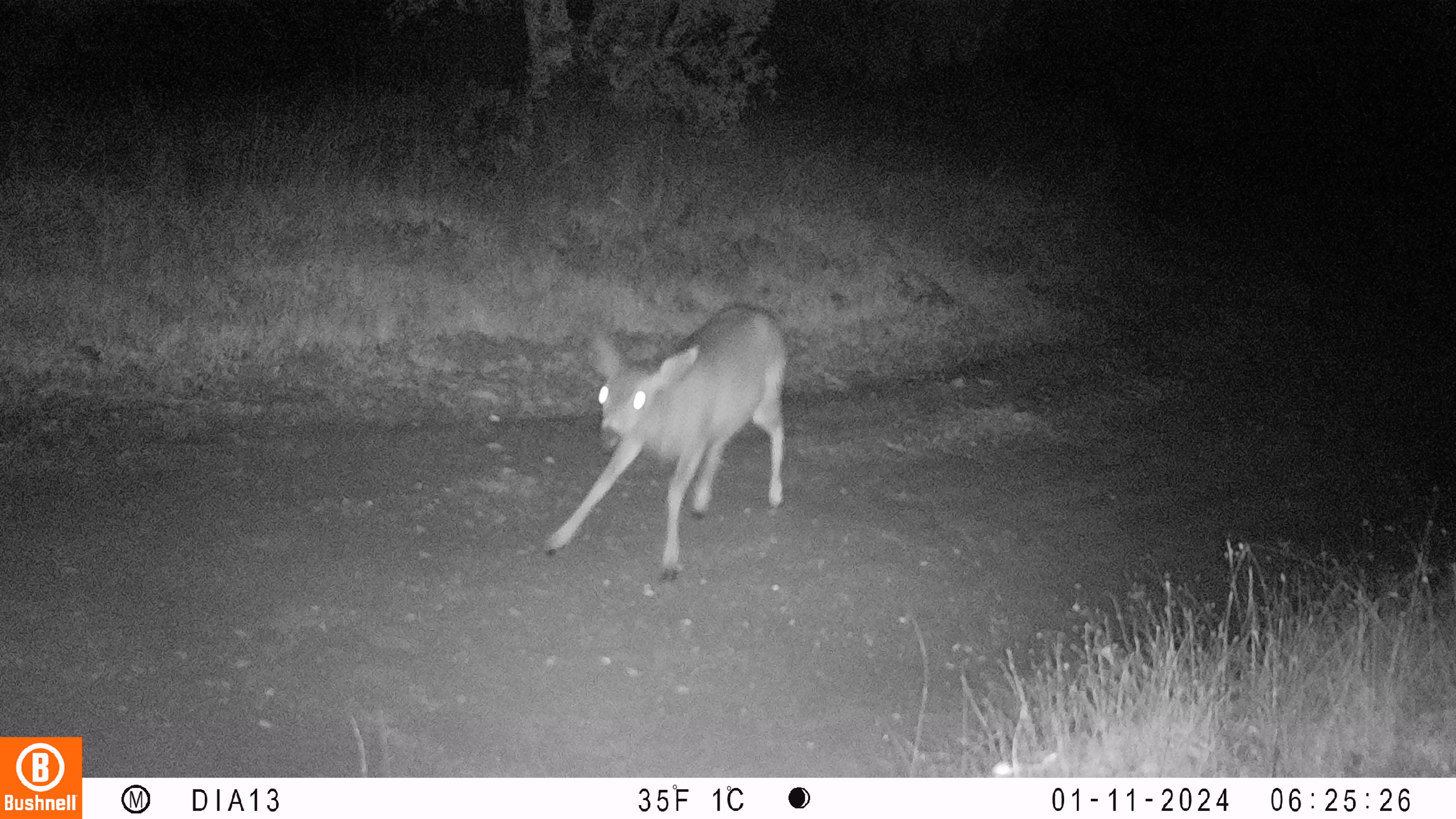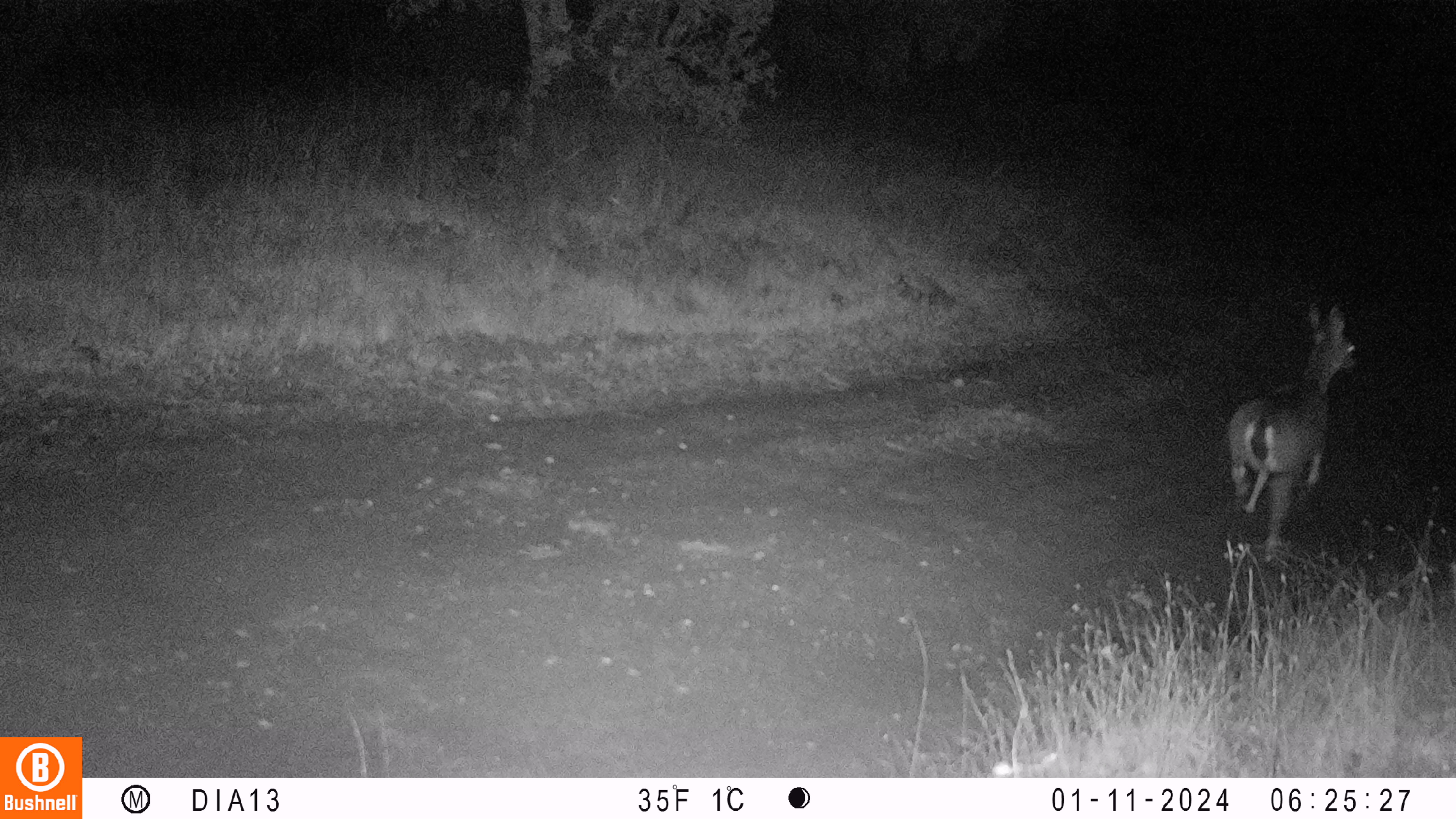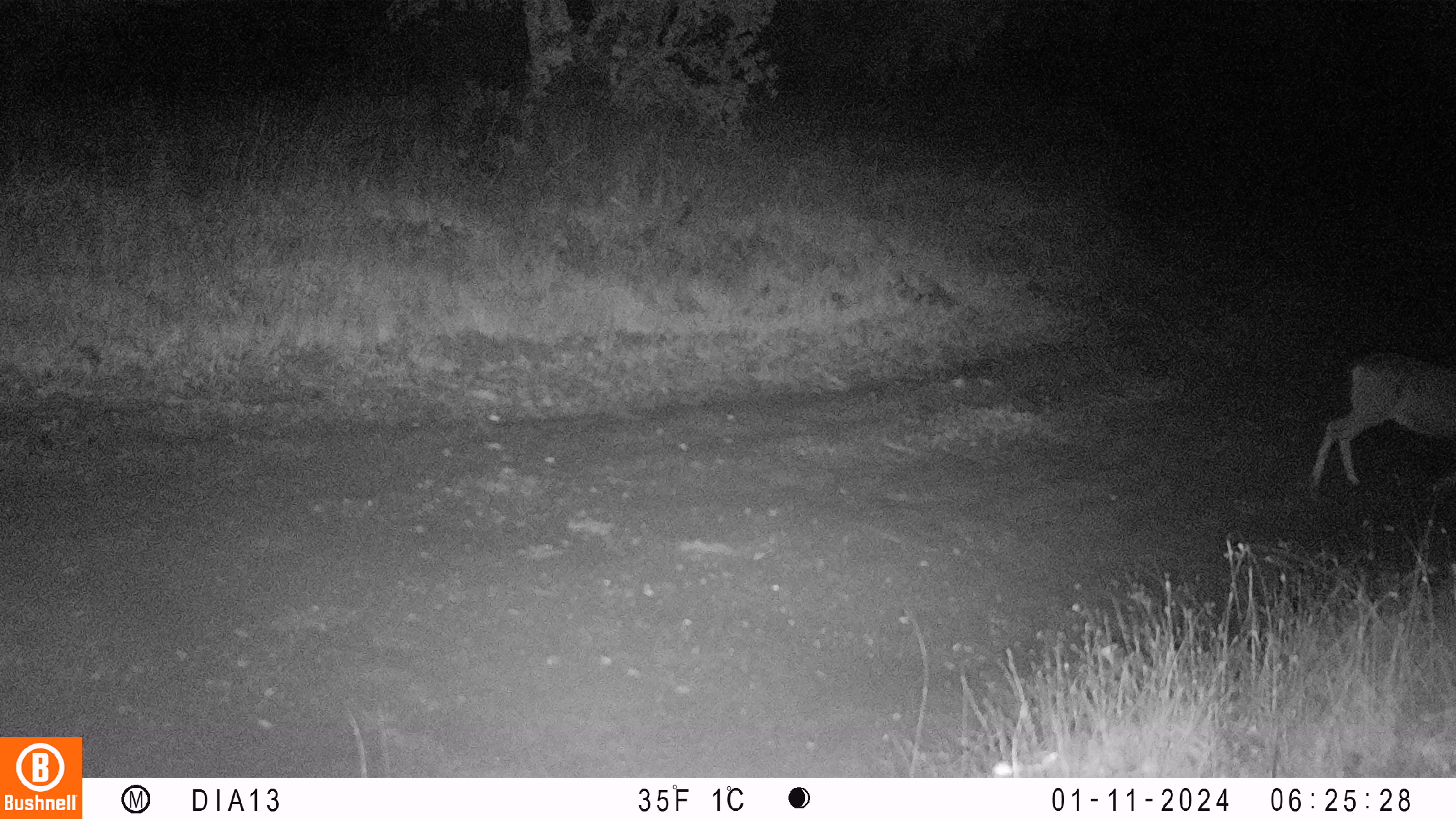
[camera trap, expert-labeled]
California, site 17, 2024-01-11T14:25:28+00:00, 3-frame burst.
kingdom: Animalia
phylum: Chordata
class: Mammalia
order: Artiodactyla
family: Cervidae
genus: Odocoileus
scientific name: Odocoileus hemionus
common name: mule deer